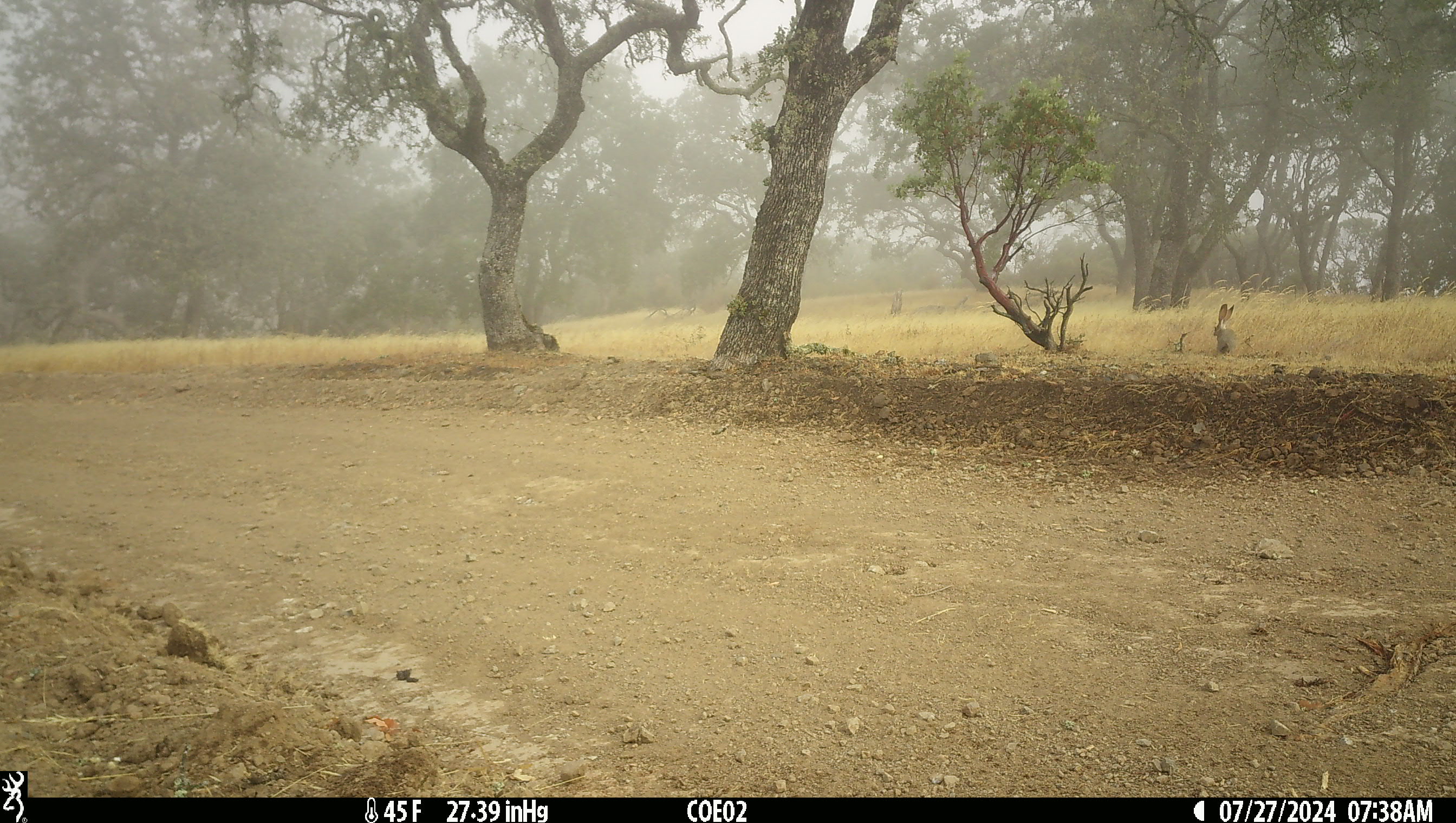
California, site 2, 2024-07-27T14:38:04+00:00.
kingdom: Animalia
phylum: Chordata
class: Mammalia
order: Lagomorpha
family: Leporidae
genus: Lepus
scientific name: Lepus californicus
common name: black-tailed jackrabbit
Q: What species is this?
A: Black-tailed jackrabbit (Lepus californicus).